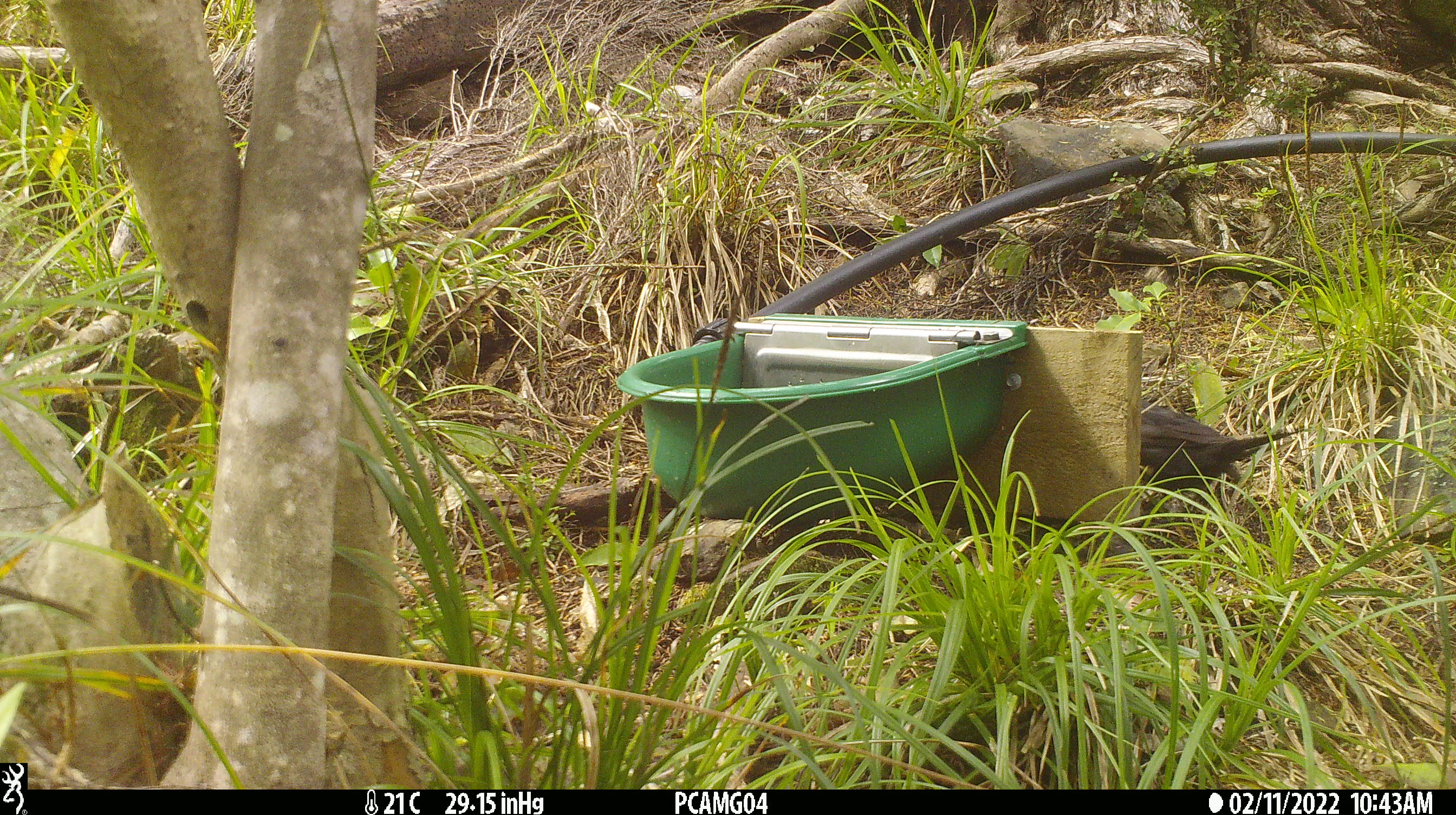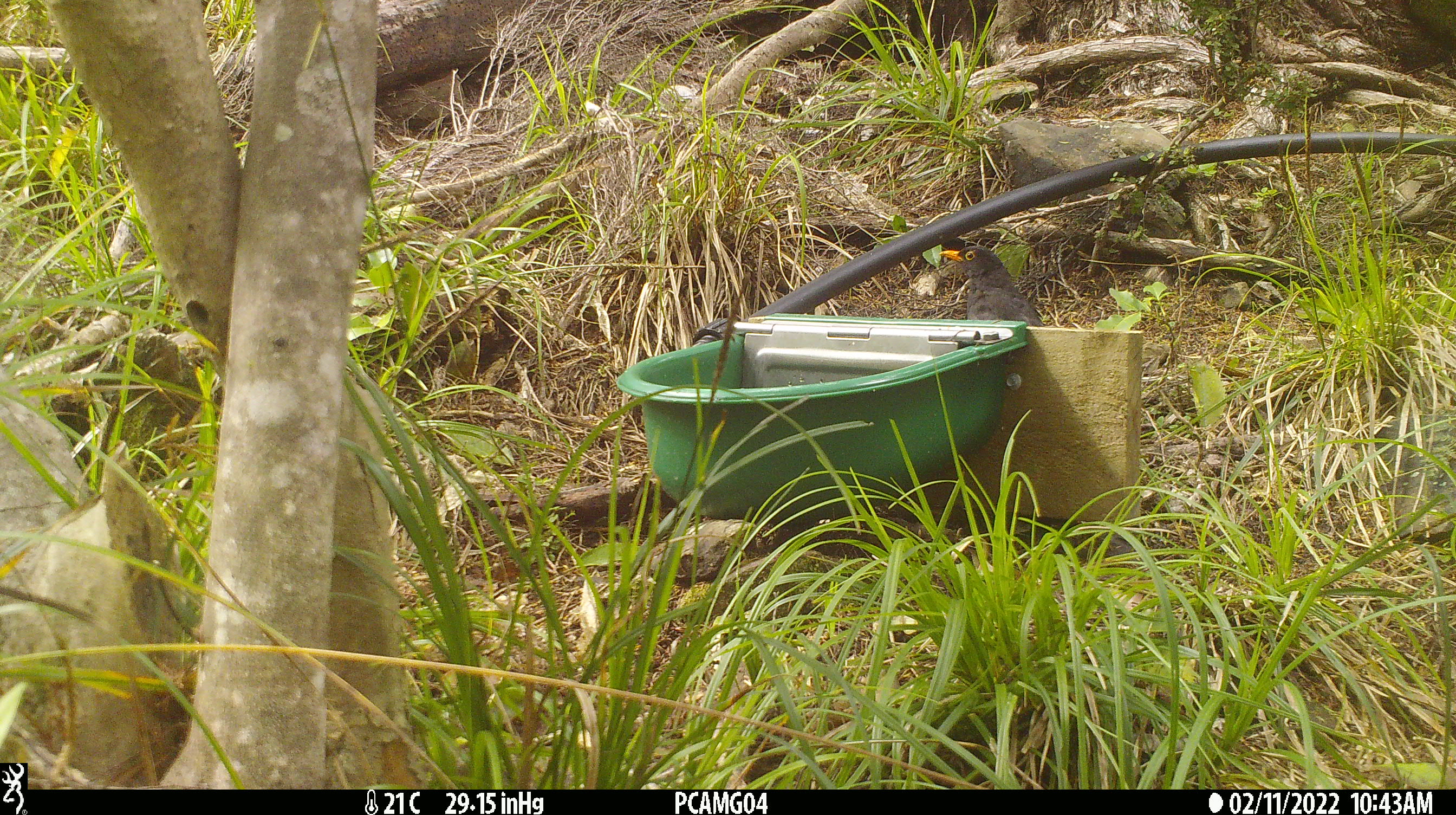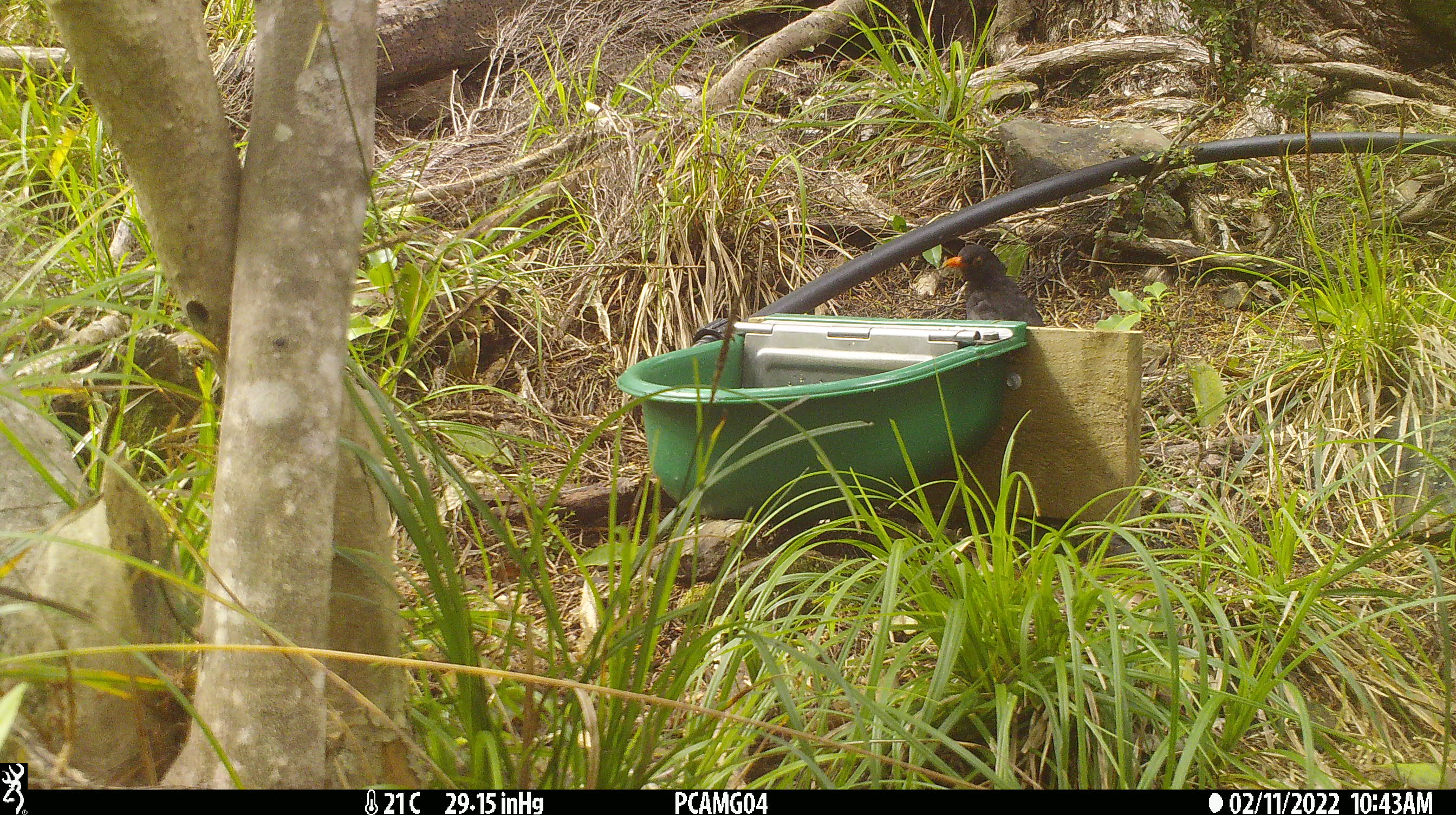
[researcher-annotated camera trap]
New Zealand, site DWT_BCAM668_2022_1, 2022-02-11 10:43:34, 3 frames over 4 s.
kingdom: Animalia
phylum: Chordata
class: Aves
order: Passeriformes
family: Turdidae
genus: Turdus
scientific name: Turdus merula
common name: eurasian blackbird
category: blackbird